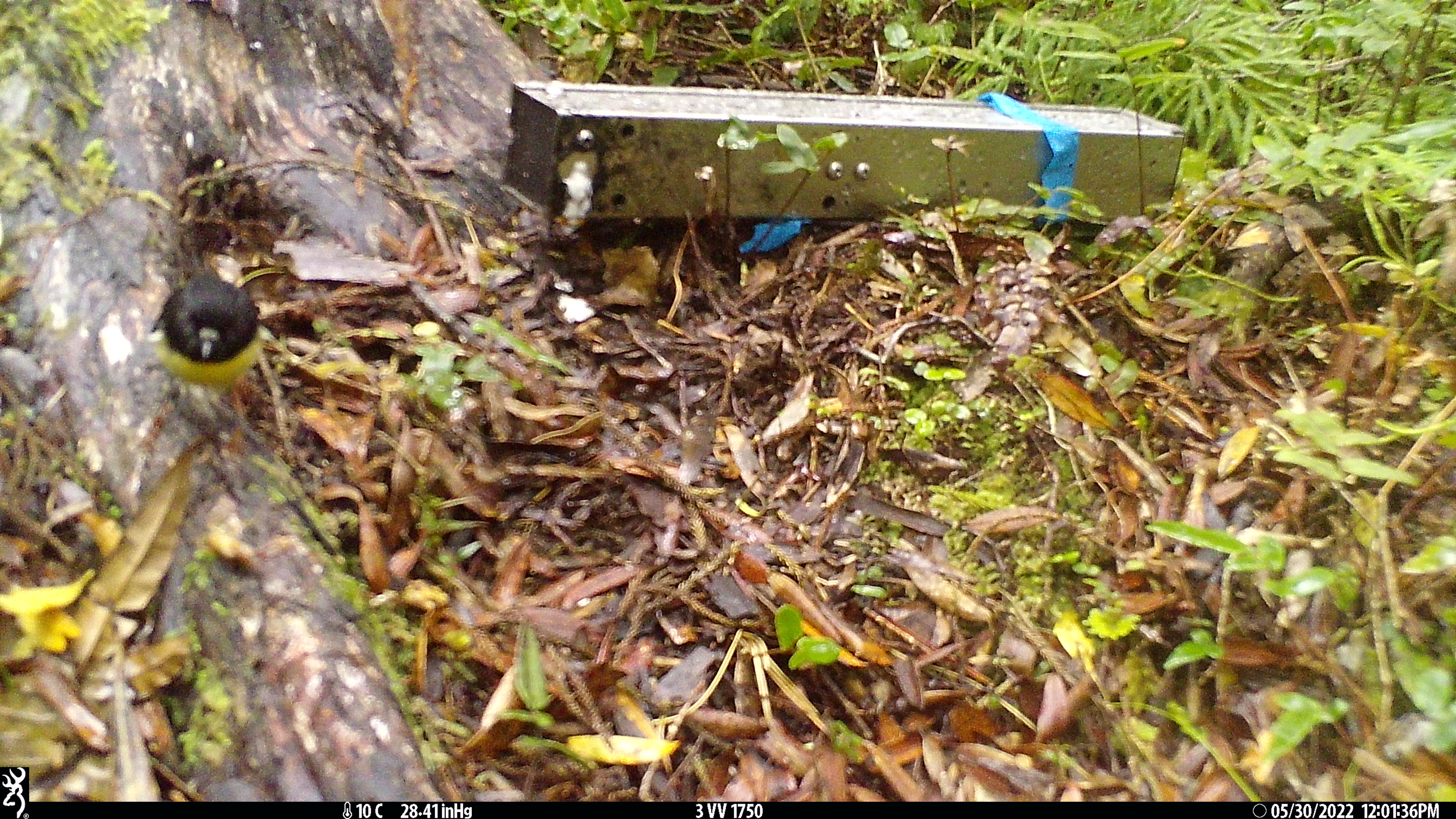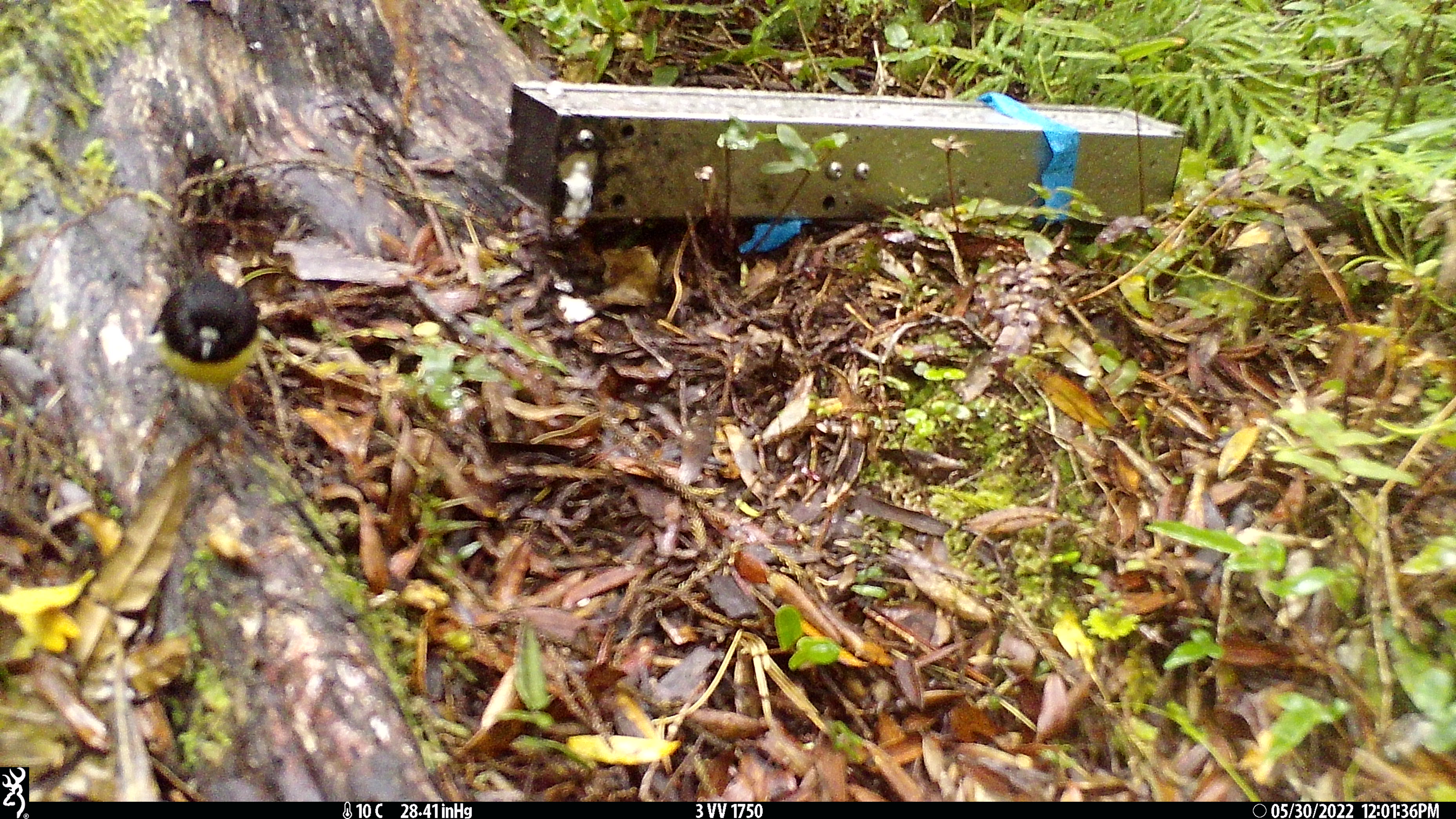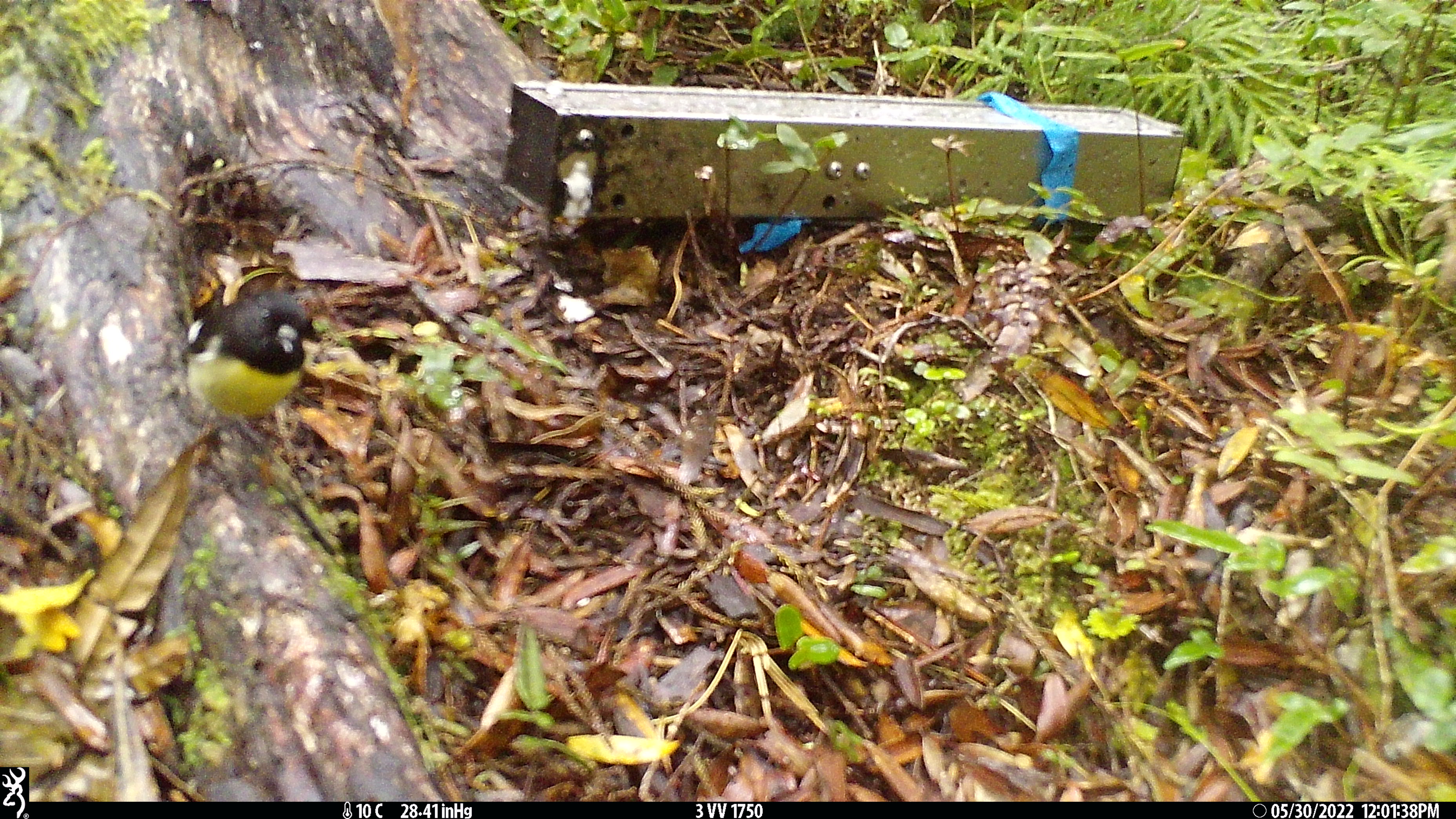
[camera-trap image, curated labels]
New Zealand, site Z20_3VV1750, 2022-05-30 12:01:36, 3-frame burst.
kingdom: Animalia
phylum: Chordata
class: Aves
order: Passeriformes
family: Petroicidae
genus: Petroica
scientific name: Petroica macrocephala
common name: tomtit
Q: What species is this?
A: Tomtit (Petroica macrocephala).